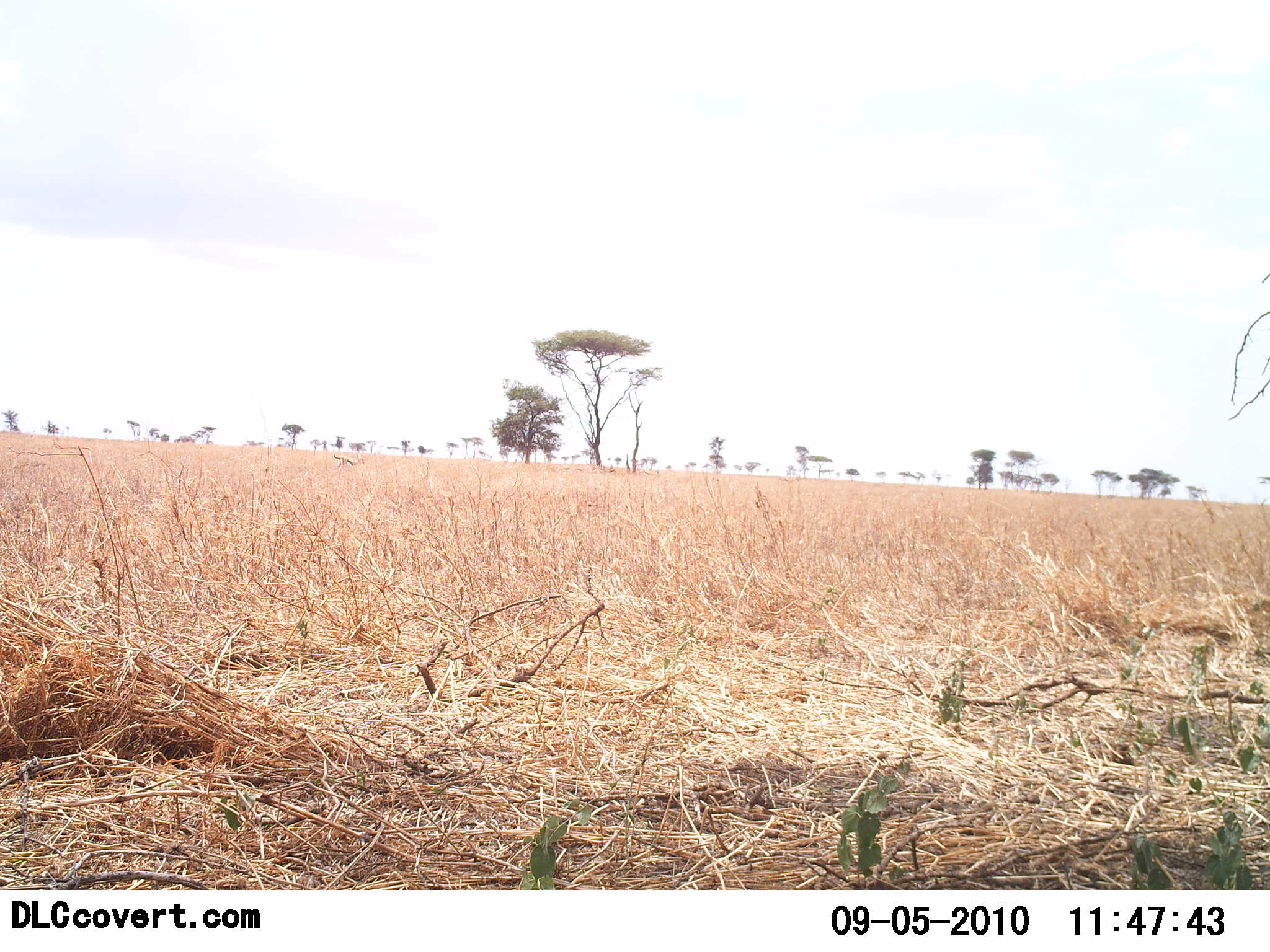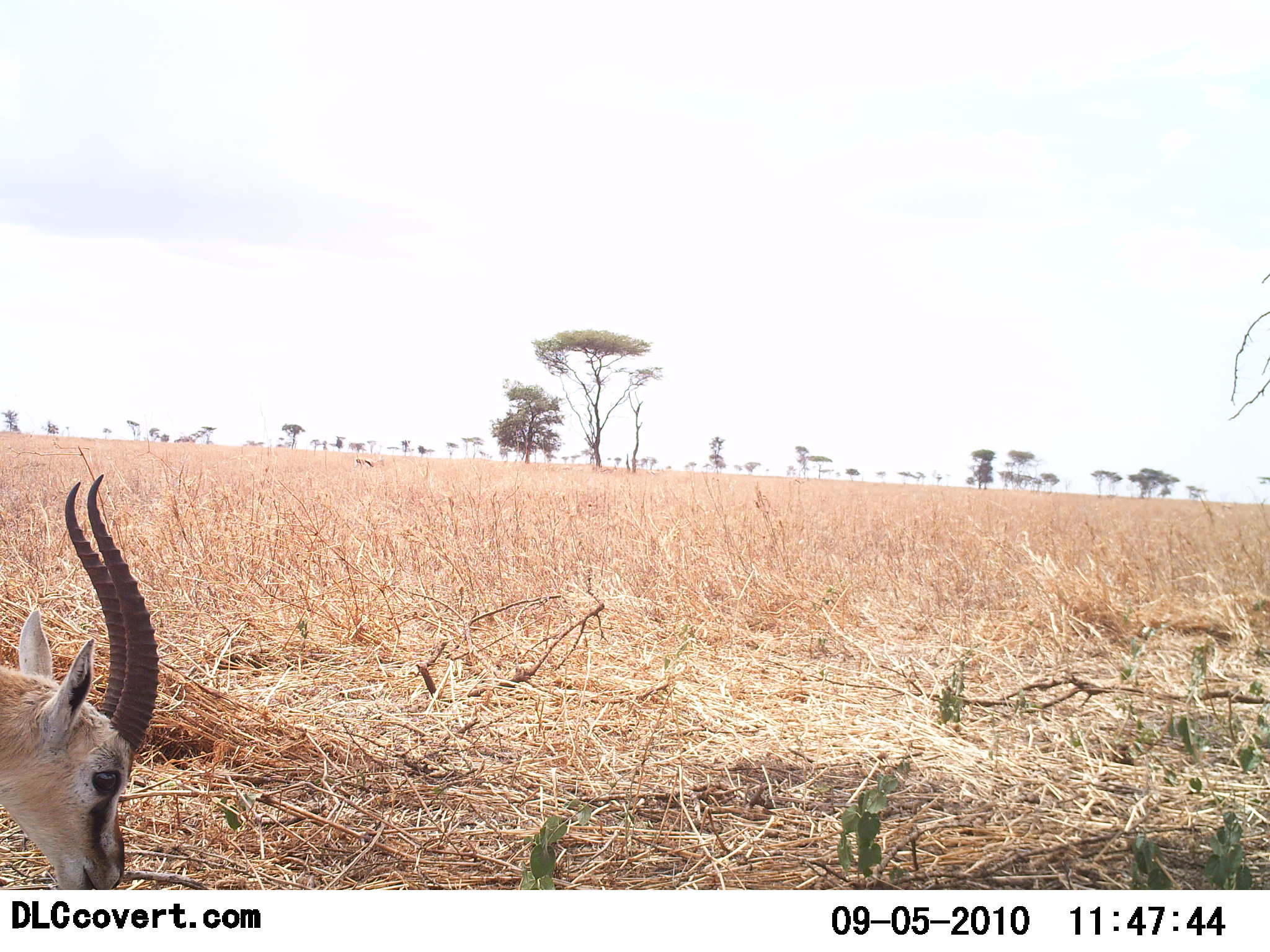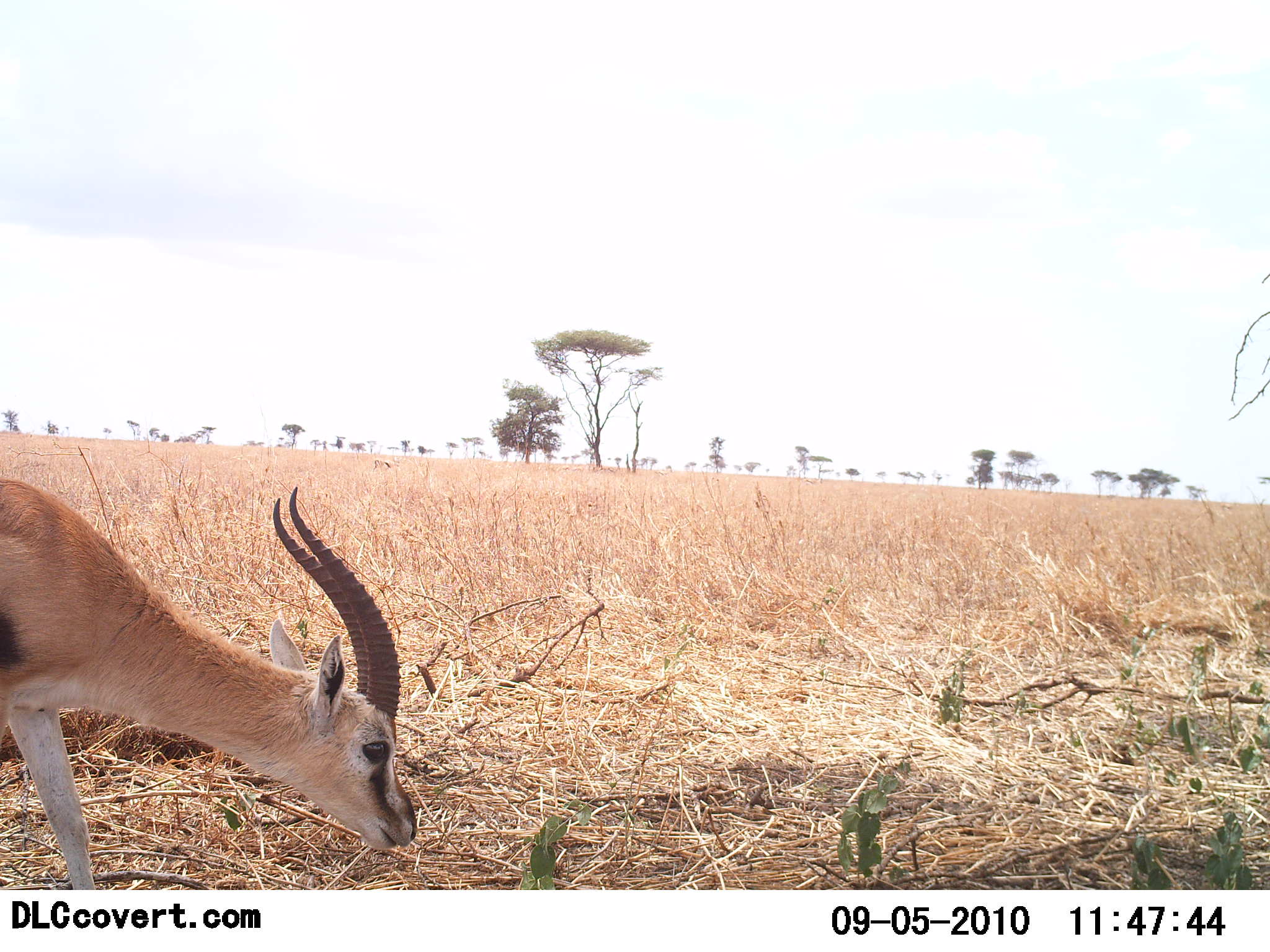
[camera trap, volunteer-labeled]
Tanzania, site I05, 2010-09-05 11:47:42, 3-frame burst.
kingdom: Animalia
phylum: Chordata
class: Mammalia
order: Artiodactyla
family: Bovidae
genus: Eudorcas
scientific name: Eudorcas thomsonii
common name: thomson's gazelle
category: gazellethomsons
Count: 1.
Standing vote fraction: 10%.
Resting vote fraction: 0%.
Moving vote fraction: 52%.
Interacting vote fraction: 0%.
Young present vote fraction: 0%.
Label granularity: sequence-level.